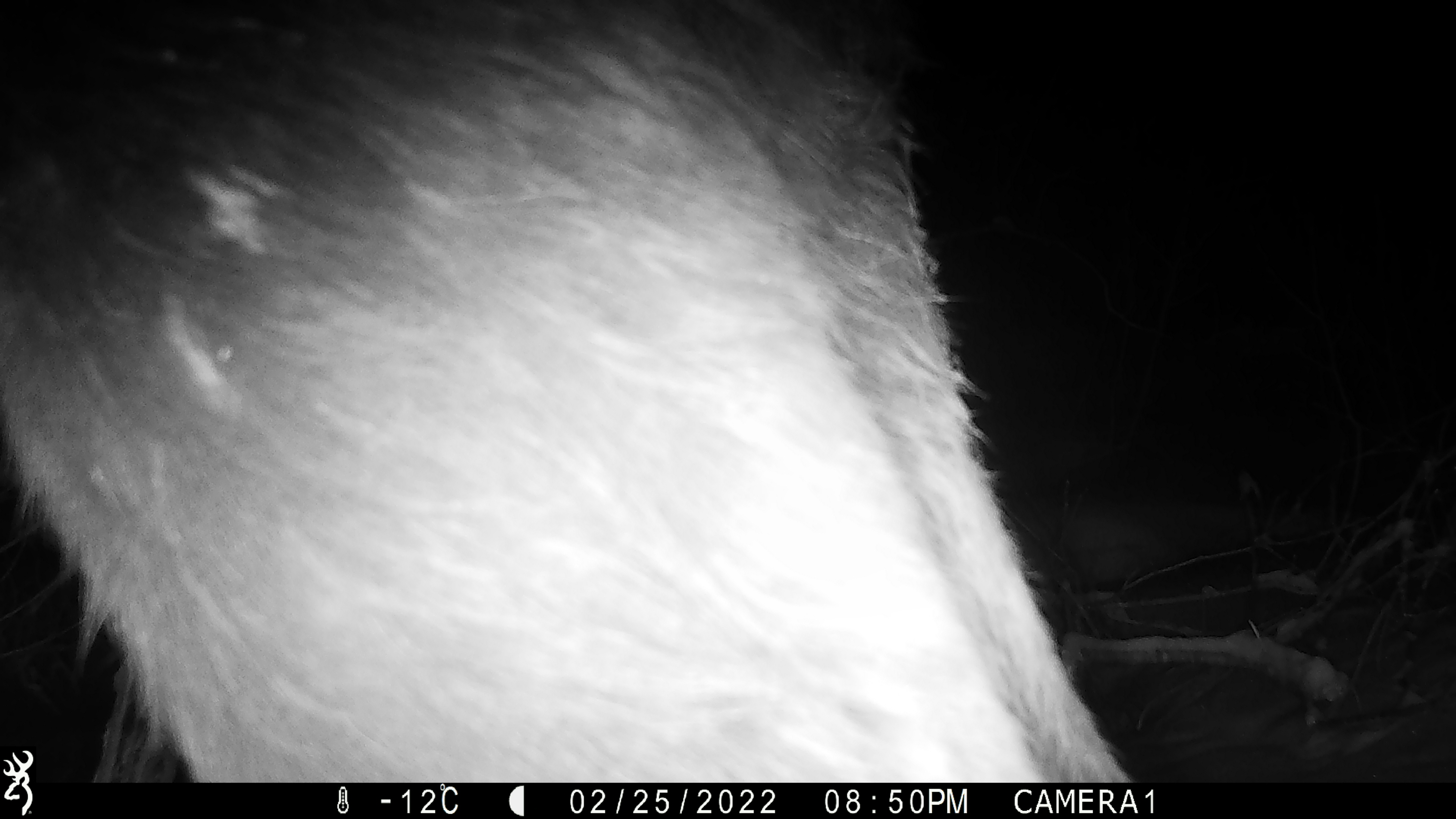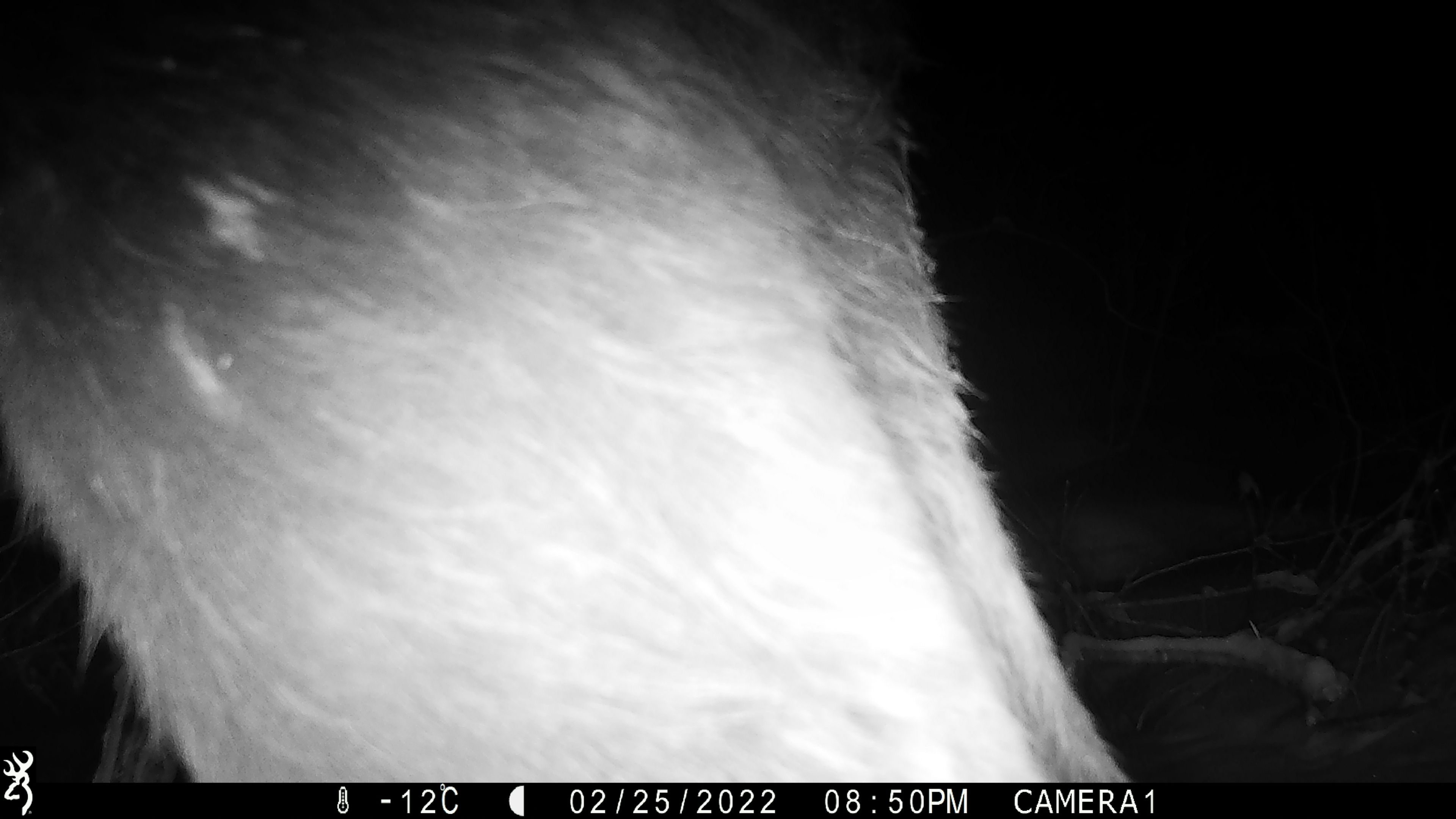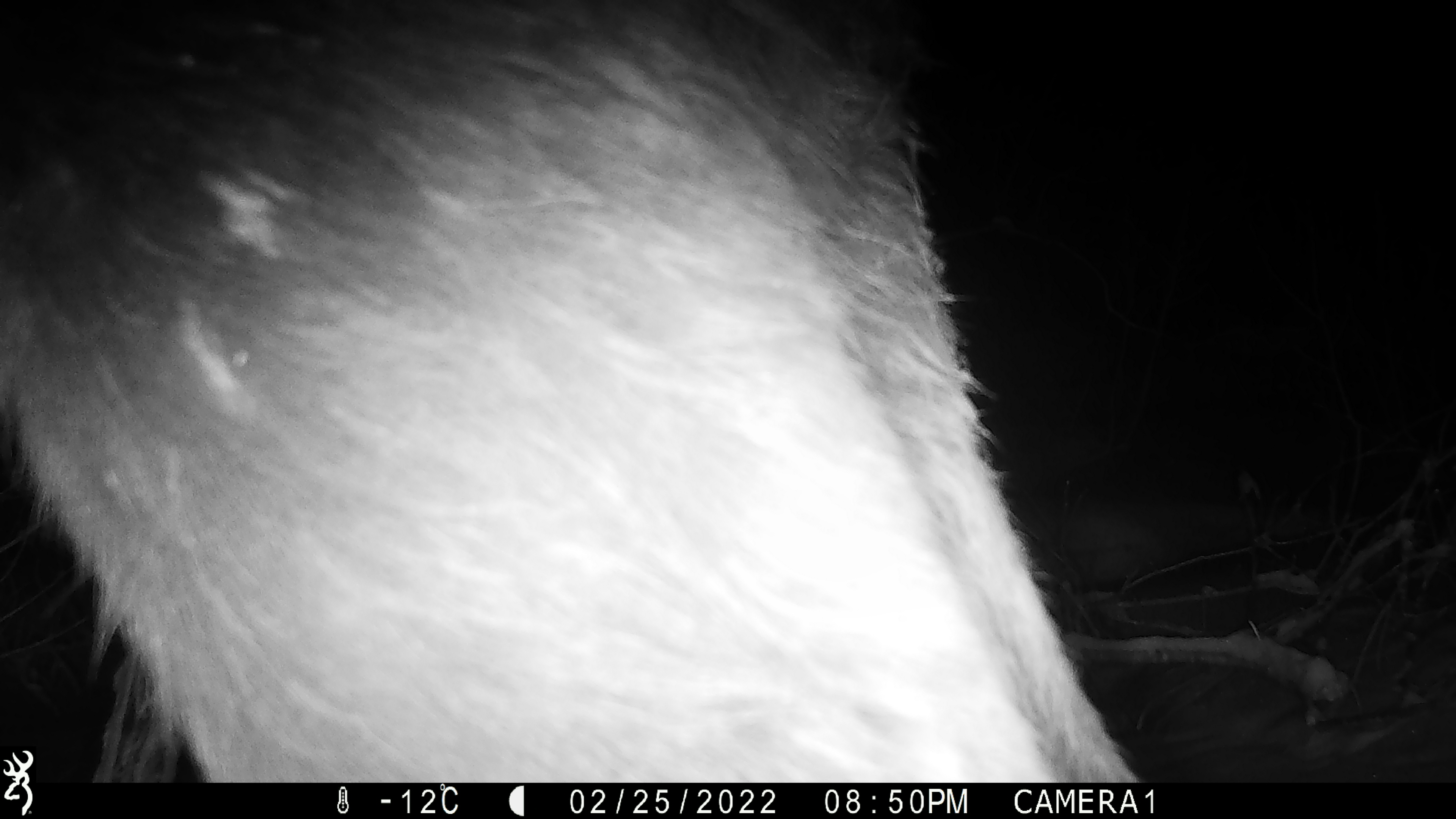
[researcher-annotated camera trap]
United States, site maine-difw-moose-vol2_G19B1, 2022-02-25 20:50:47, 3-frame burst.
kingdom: Animalia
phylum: Chordata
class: Mammalia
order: Artiodactyla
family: Cervidae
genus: Alces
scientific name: Alces alces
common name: moose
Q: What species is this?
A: Moose (Alces alces).